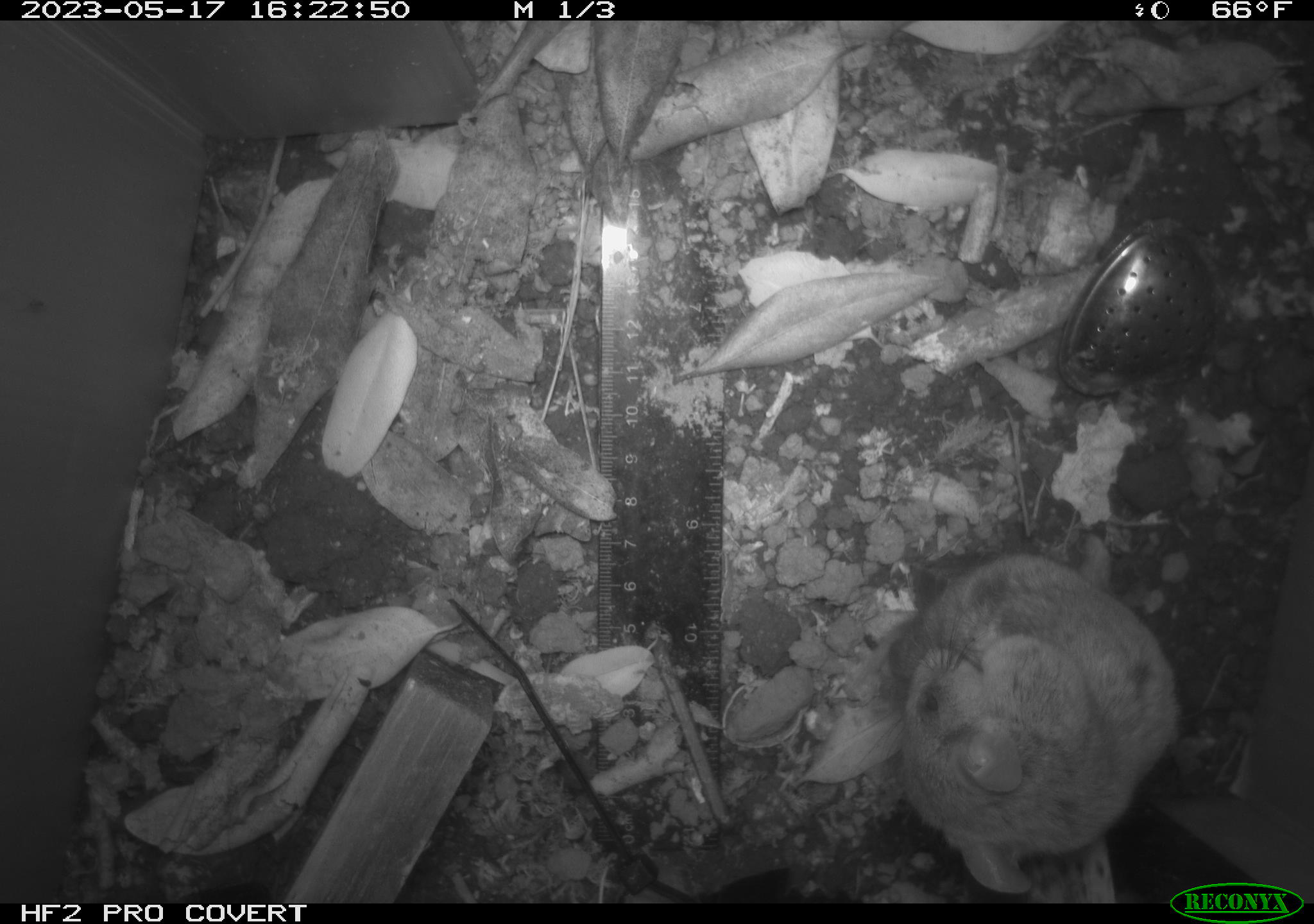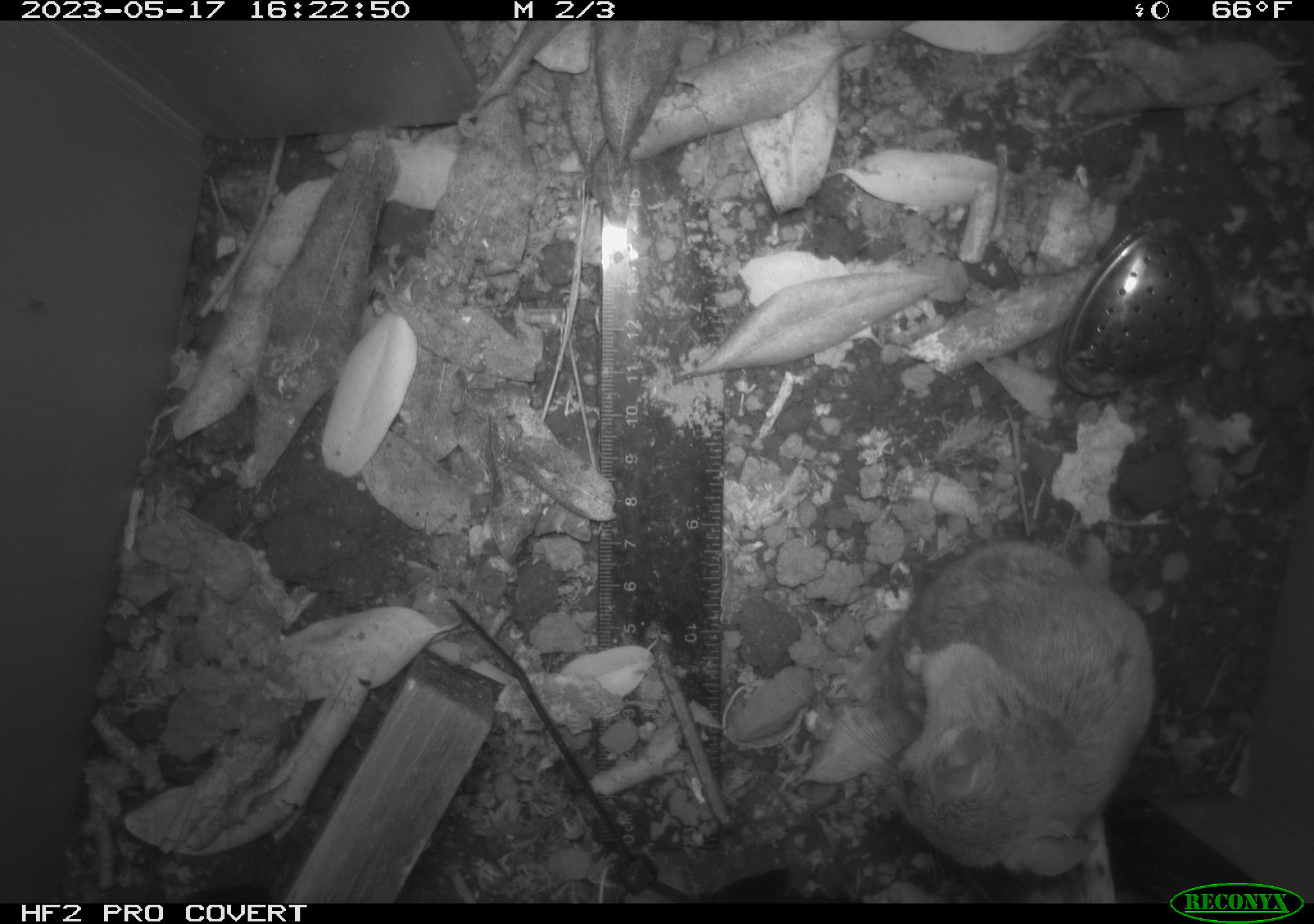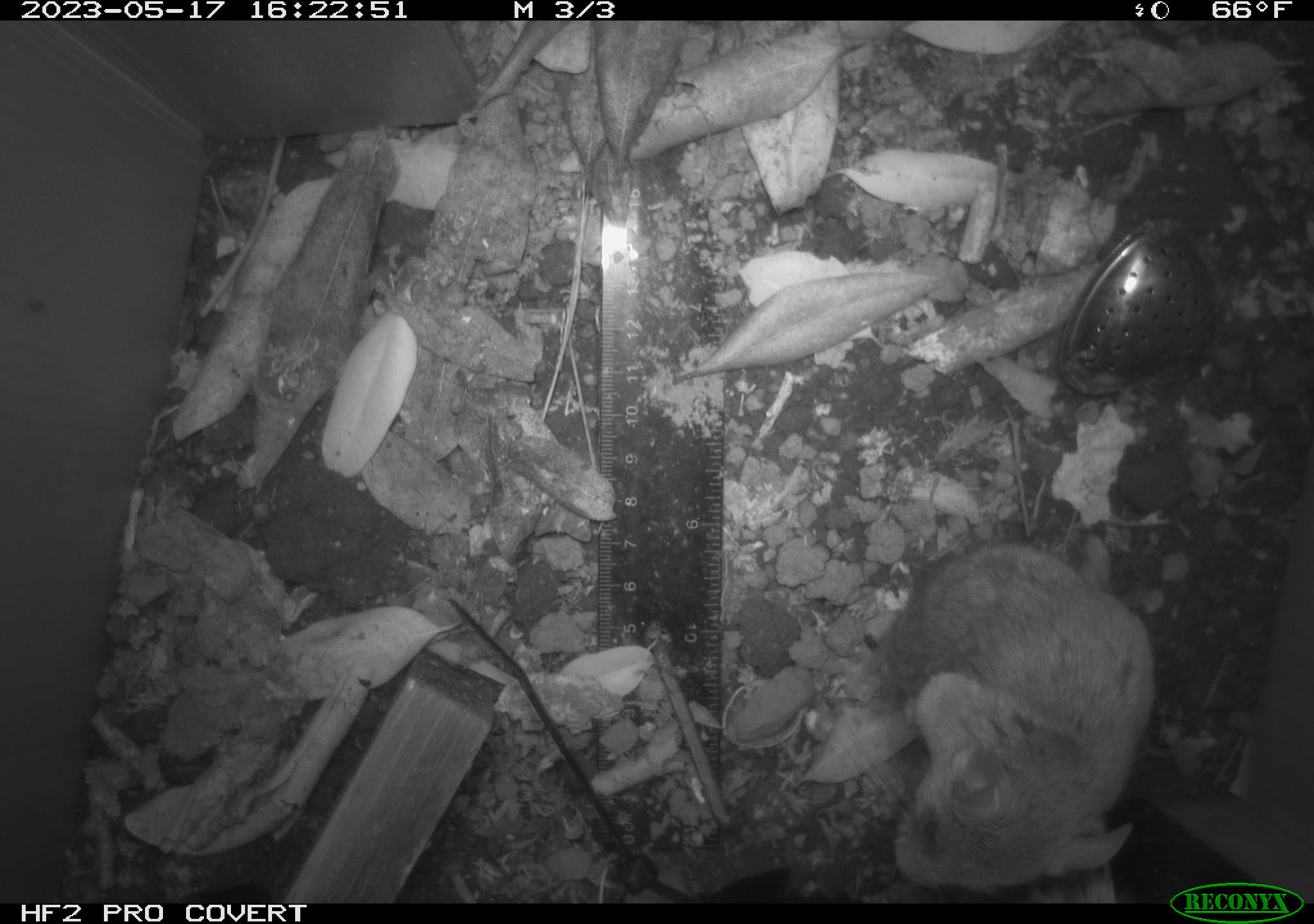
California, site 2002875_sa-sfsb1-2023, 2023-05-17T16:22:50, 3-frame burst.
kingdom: Animalia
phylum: Chordata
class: Mammalia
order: Rodentia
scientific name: Rodentia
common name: mouse species